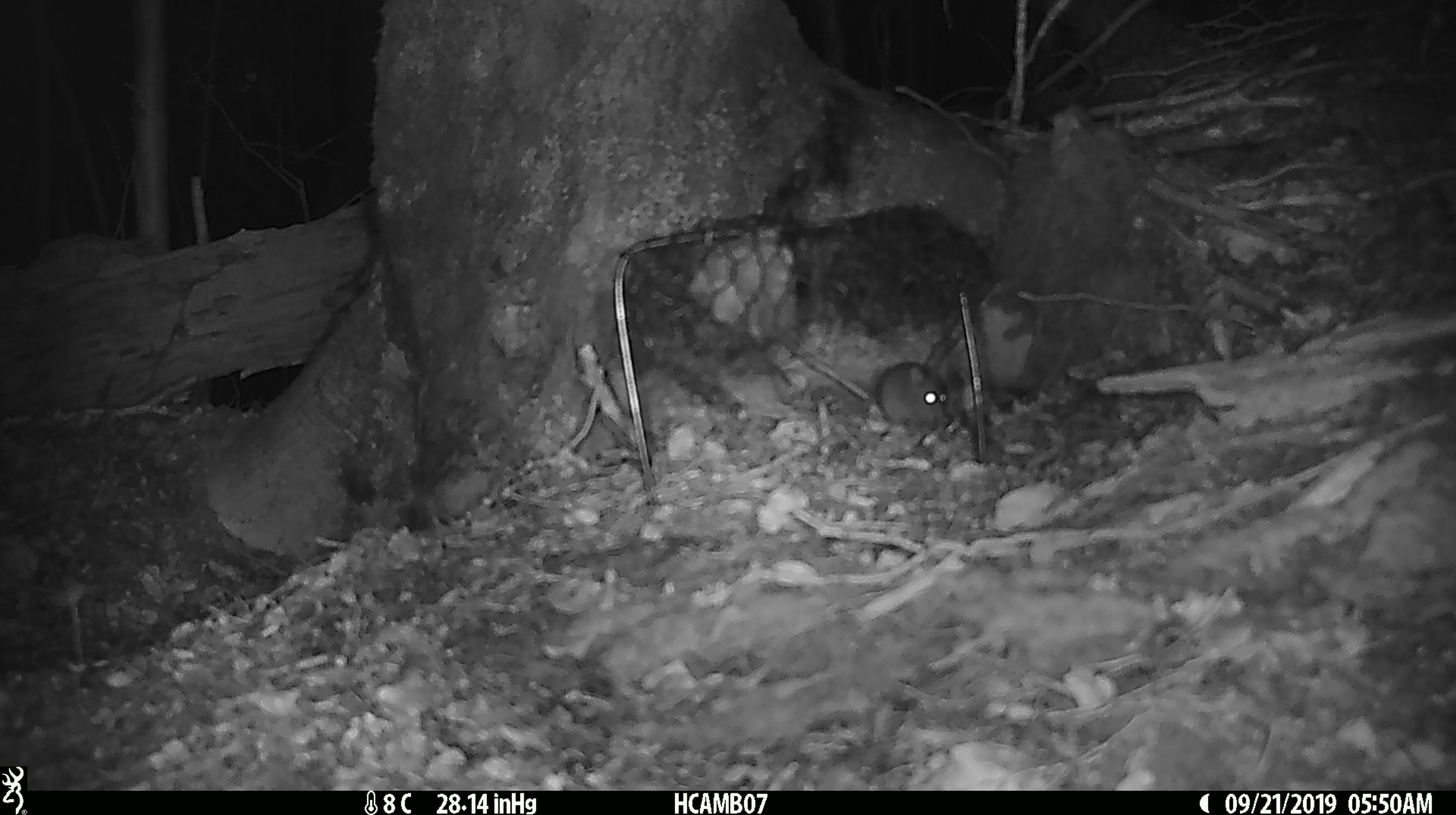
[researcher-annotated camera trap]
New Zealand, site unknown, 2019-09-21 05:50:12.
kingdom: Animalia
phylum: Chordata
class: Mammalia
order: Rodentia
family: Muridae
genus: Mus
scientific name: Mus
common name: mouse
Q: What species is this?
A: Mouse (Mus).